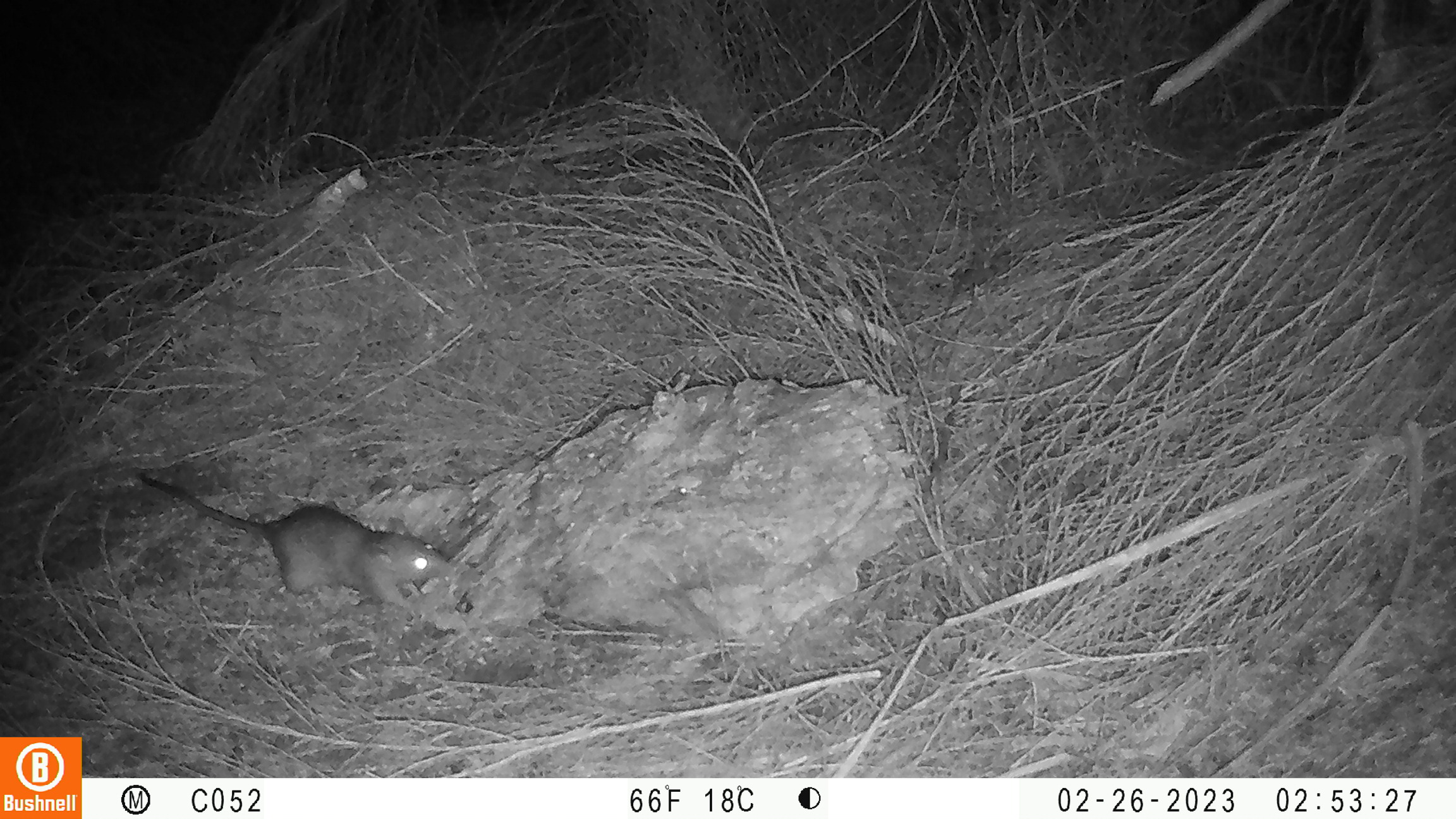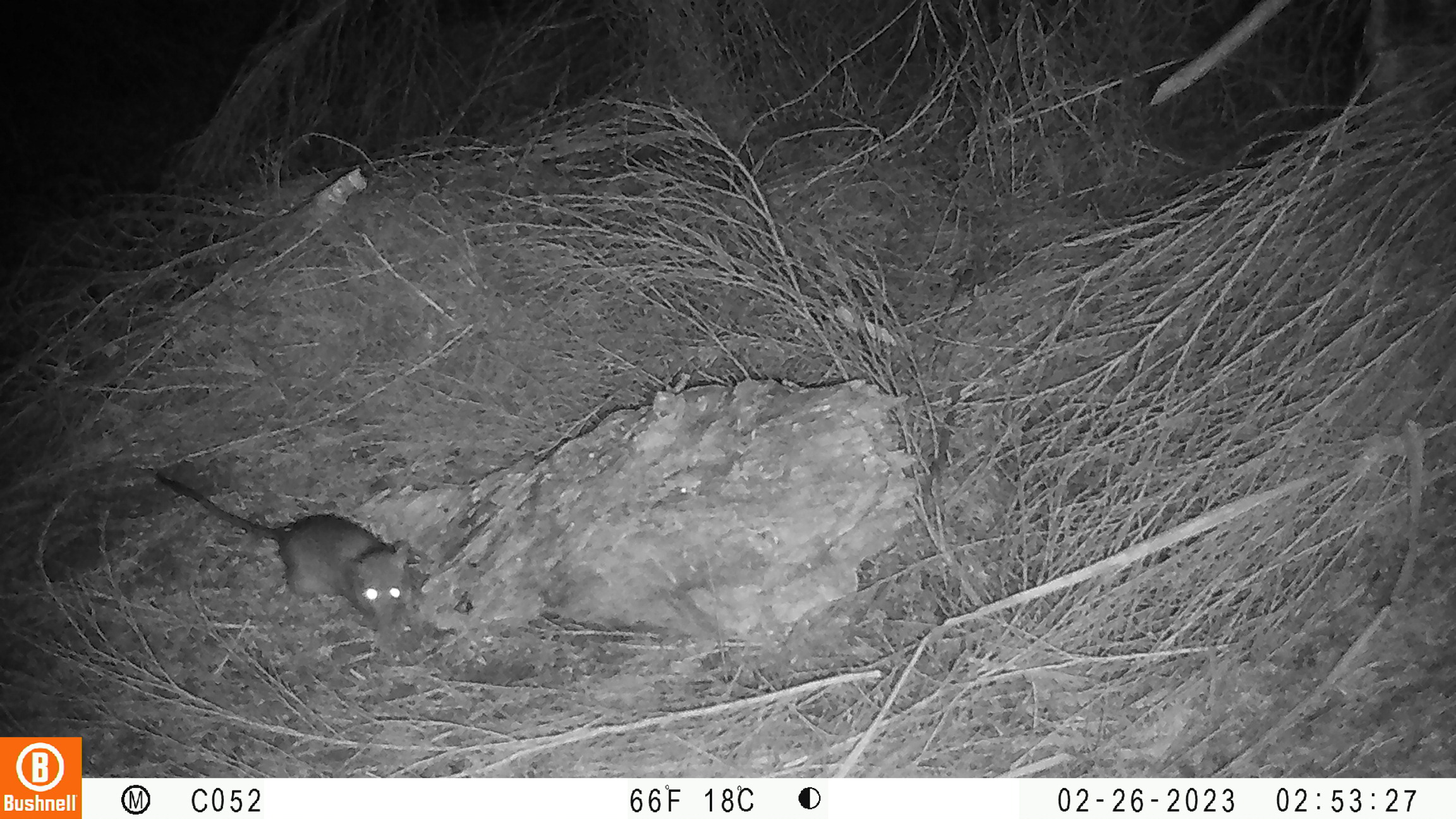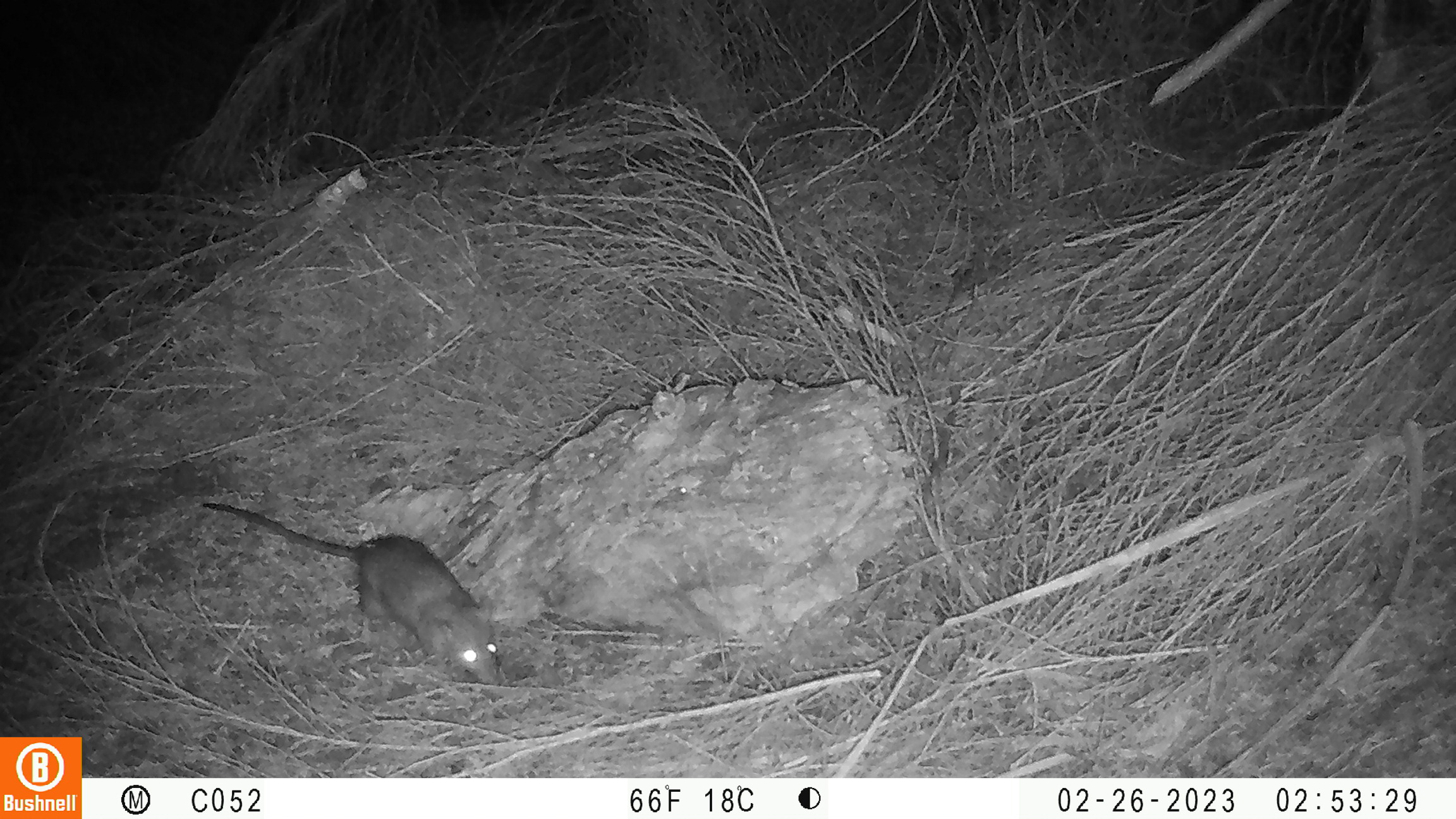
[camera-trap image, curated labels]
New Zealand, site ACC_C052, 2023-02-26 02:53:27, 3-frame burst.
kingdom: Animalia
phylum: Chordata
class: Mammalia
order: Rodentia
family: Muridae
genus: Rattus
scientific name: Rattus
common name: rat